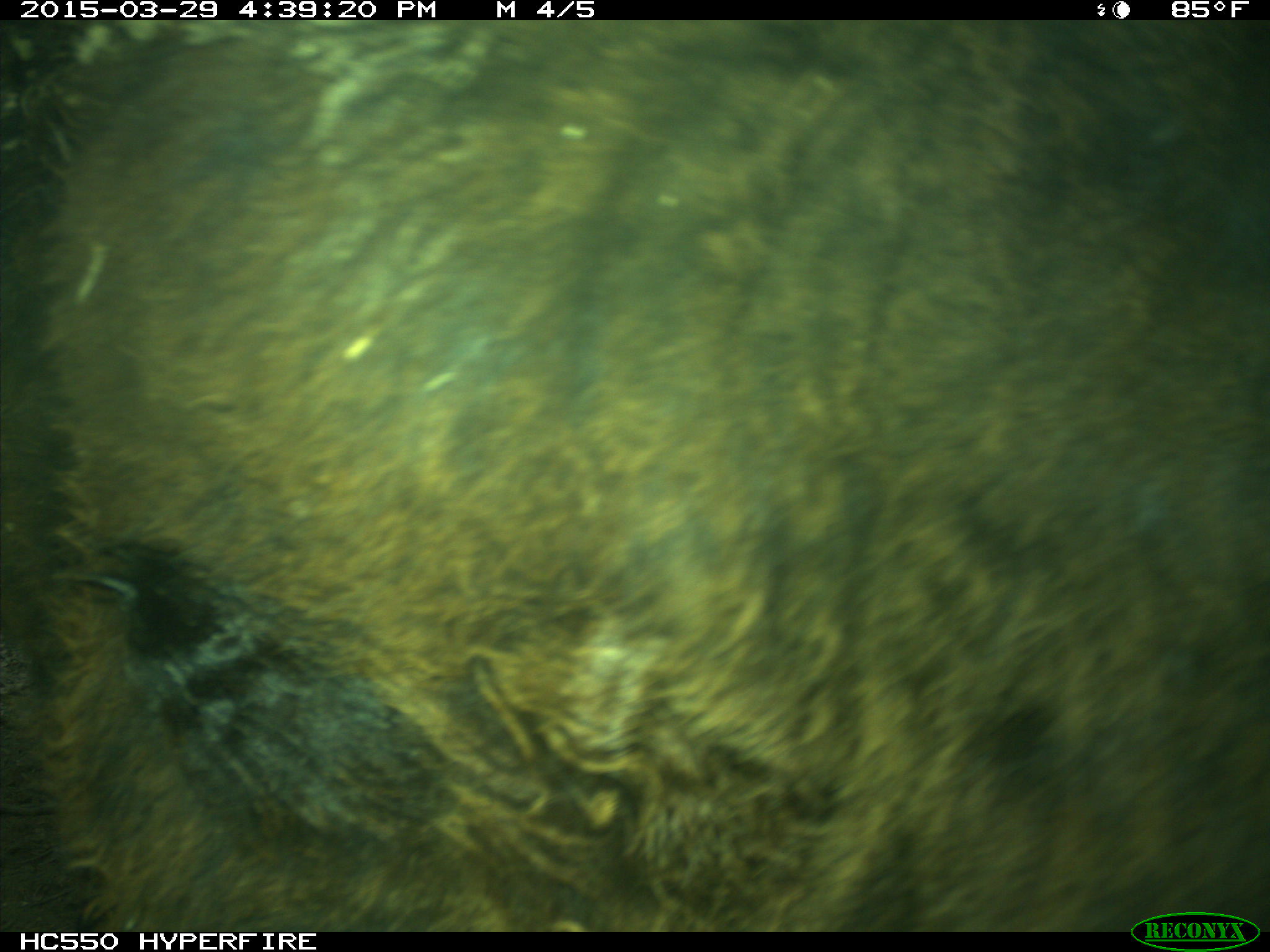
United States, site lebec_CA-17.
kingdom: Animalia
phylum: Chordata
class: Mammalia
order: Artiodactyla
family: Bovidae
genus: Bos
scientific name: Bos taurus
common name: domestic cow